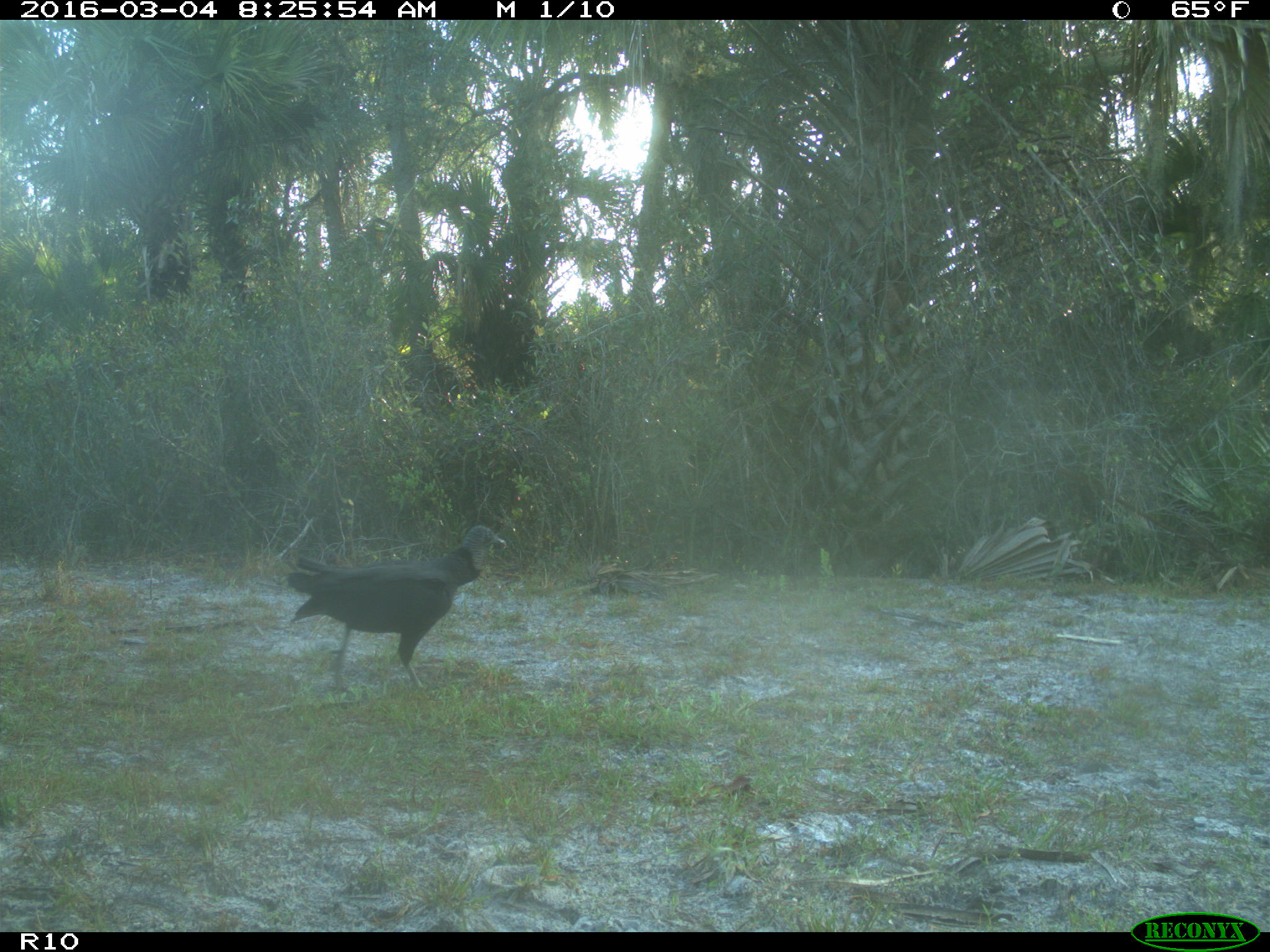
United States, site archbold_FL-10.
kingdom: Animalia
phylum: Chordata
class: Aves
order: Accipitriformes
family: Accipitridae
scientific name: Accipitridae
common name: acciptirids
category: unidentified accipitrid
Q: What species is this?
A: Unidentified accipitrid (acciptirids) (Accipitridae).